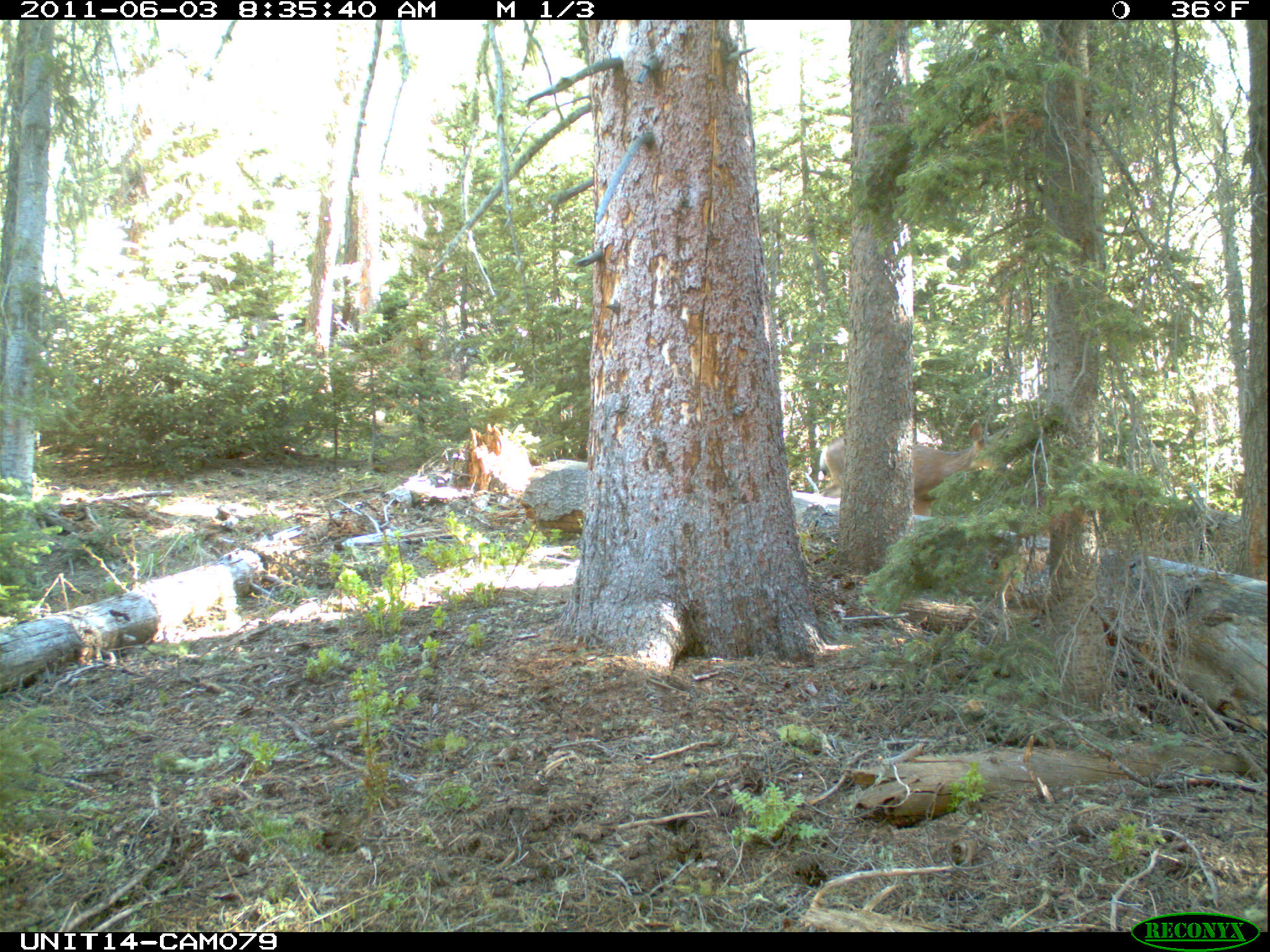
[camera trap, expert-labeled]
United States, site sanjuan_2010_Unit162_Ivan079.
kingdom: Animalia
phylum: Chordata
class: Mammalia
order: Artiodactyla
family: Cervidae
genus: Odocoileus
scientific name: Odocoileus hemionus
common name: mule deer